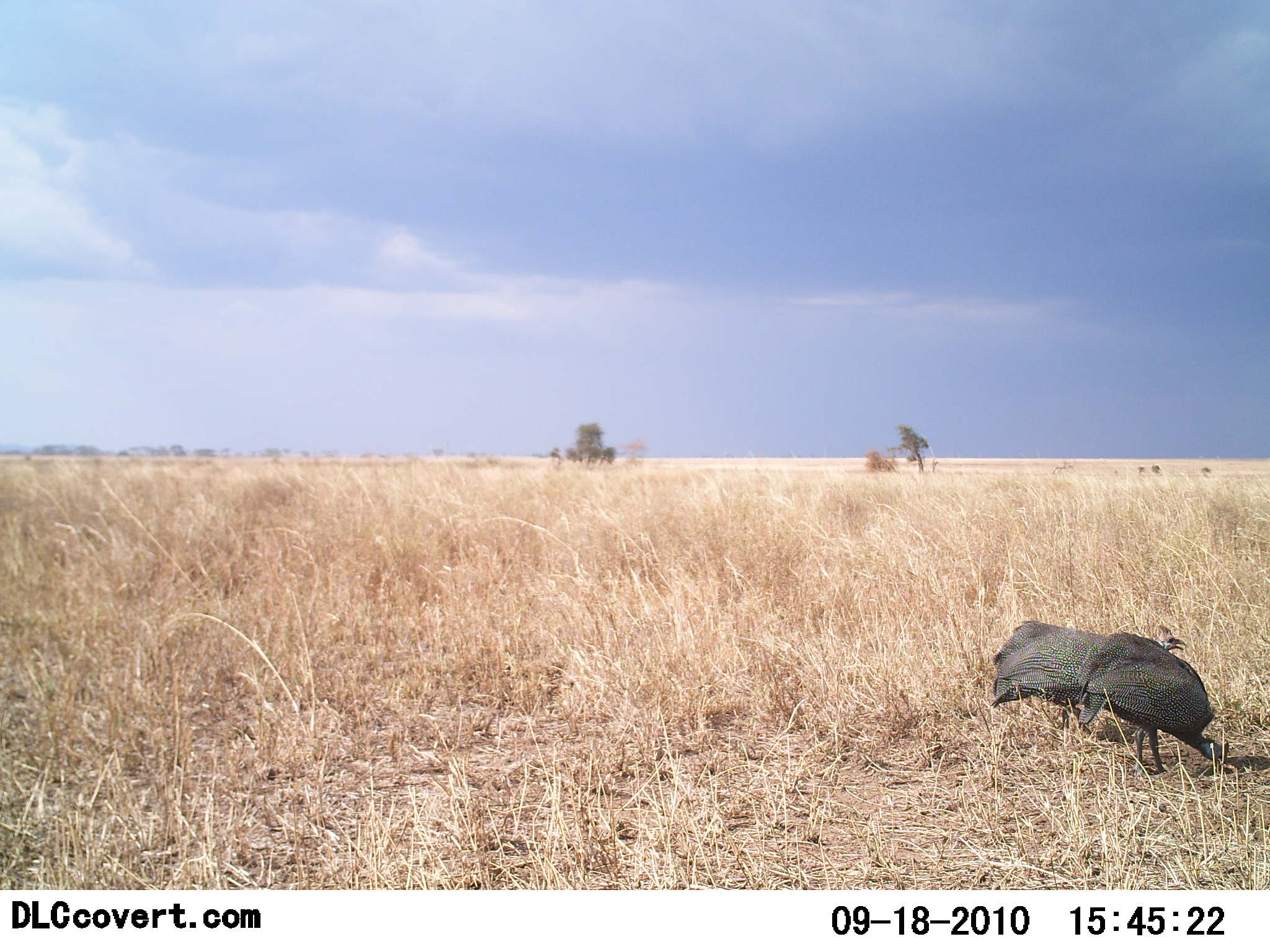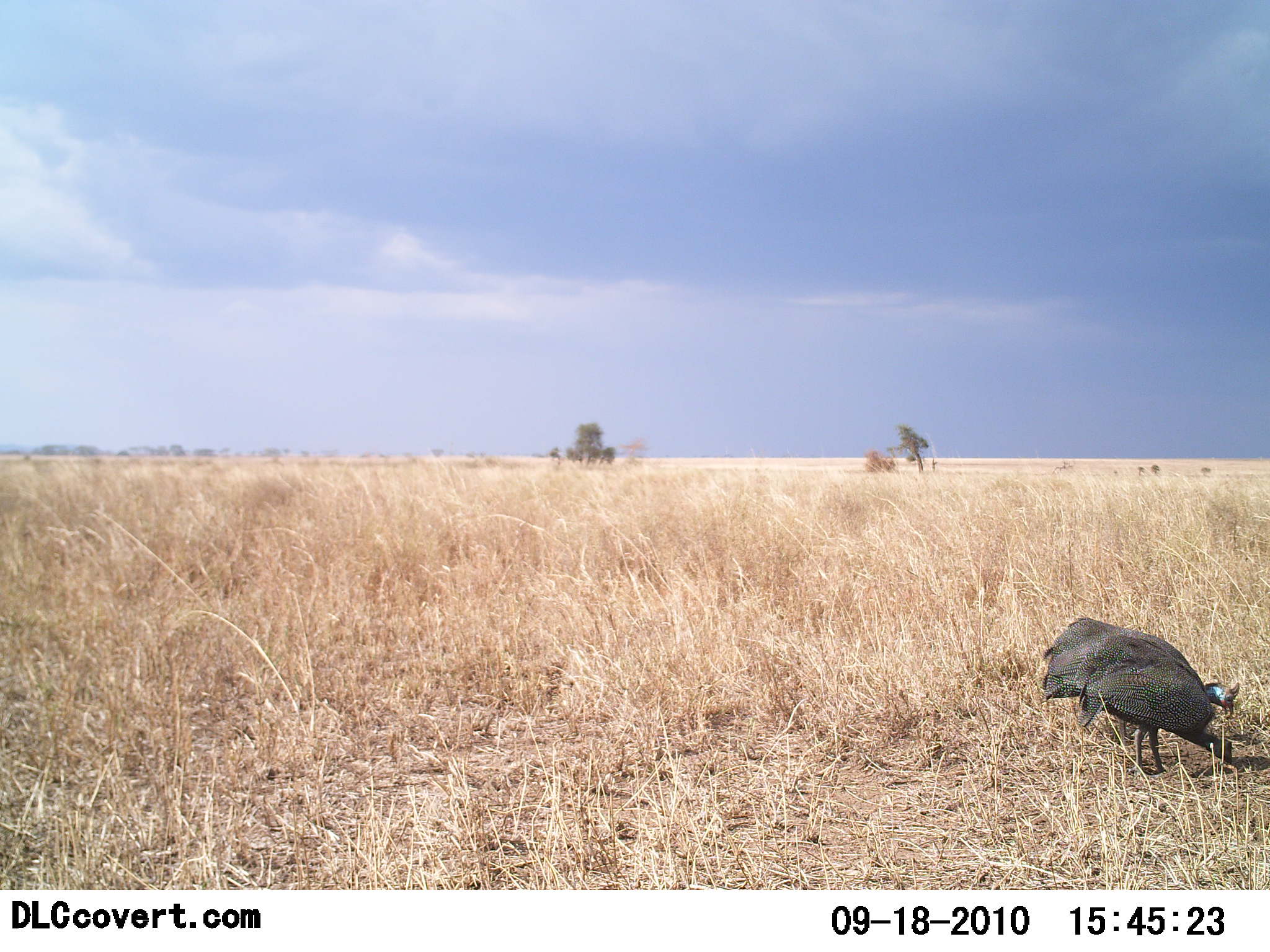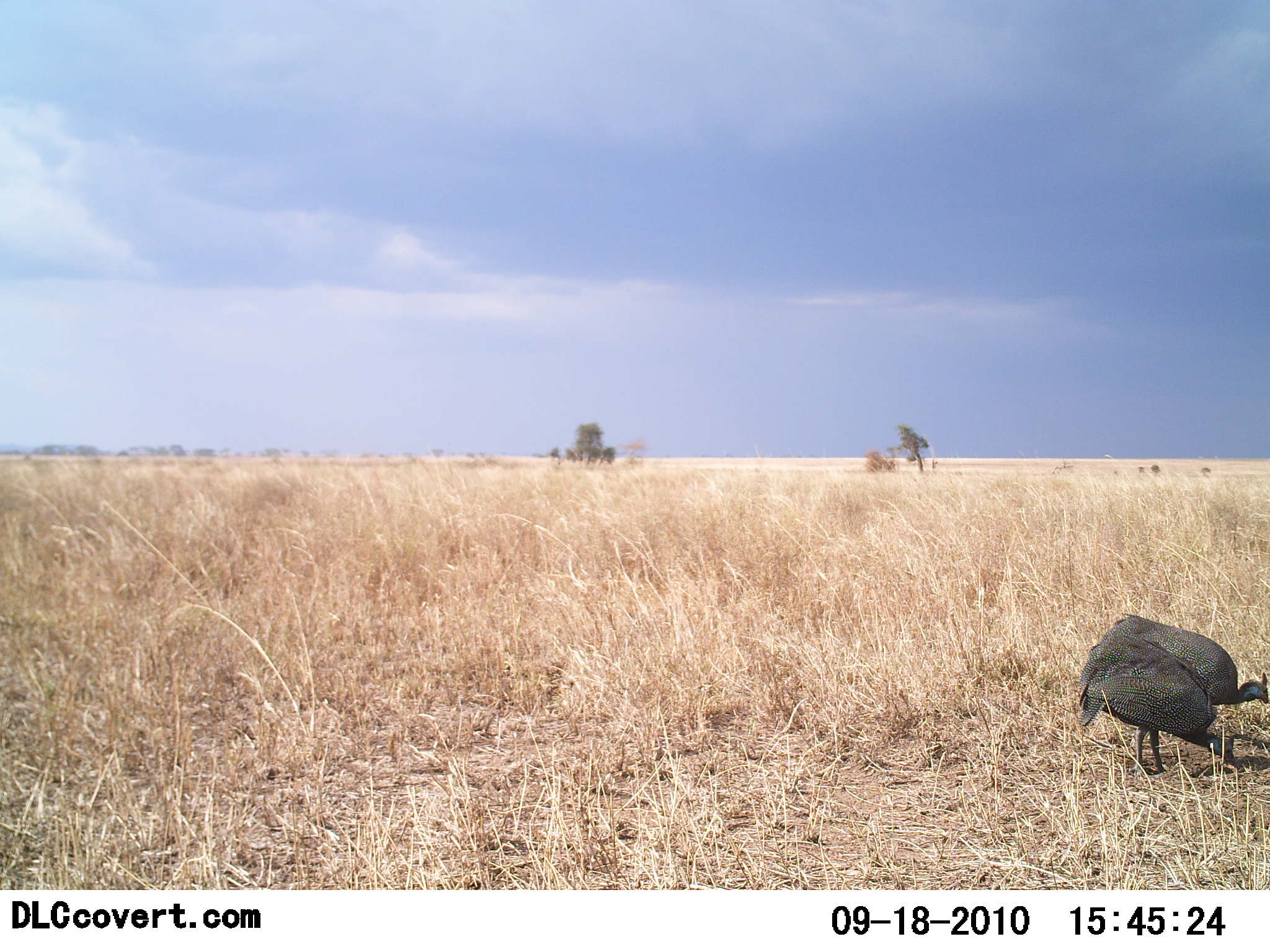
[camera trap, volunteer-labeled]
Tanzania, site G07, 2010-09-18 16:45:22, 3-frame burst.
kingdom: Animalia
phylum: Chordata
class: Aves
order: Galliformes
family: Numididae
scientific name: Numididae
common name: guinea fowl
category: guineafowl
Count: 2.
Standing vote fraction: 15%.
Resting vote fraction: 0%.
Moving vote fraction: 23%.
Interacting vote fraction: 0%.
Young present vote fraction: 0%.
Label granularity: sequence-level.